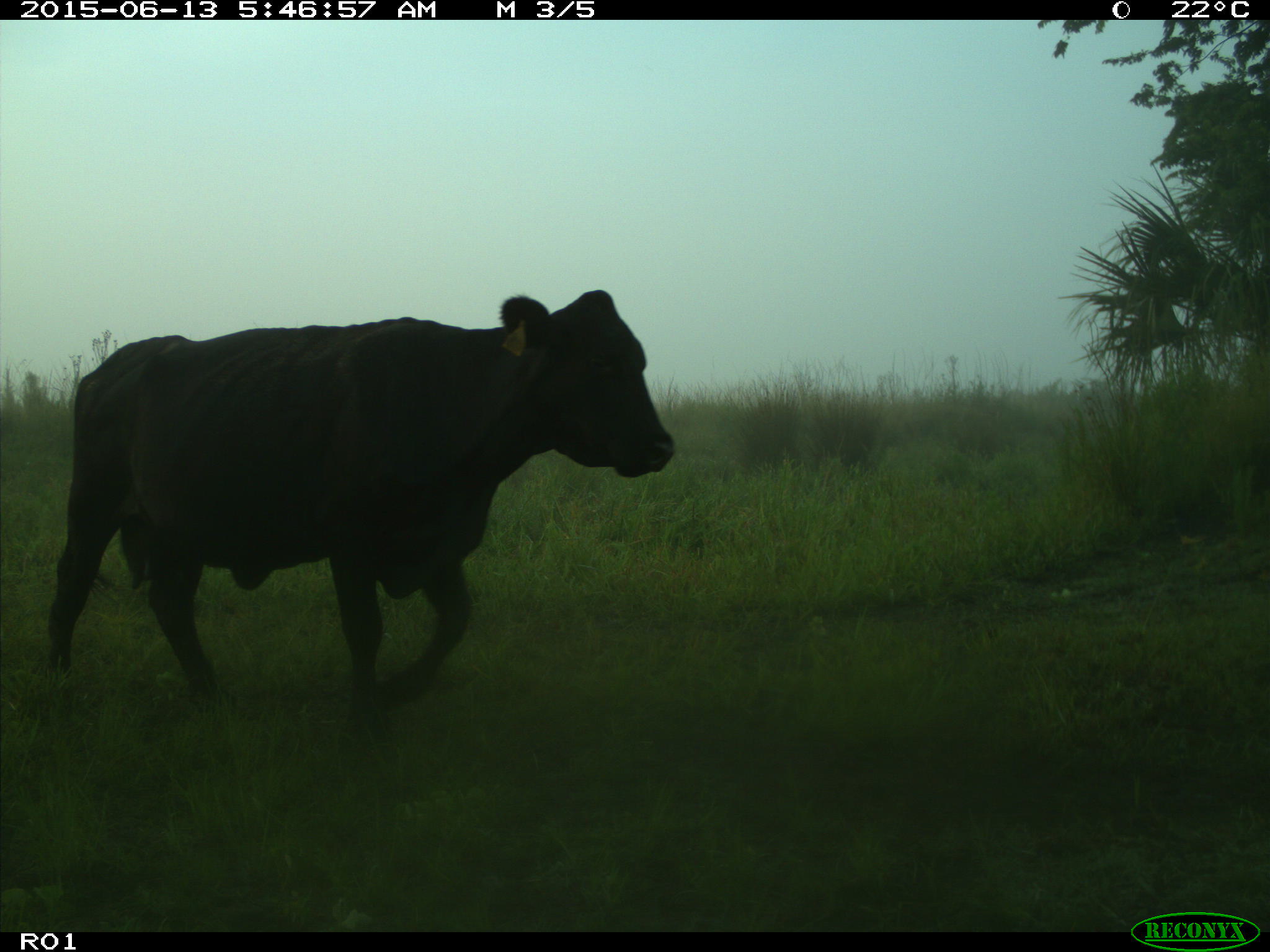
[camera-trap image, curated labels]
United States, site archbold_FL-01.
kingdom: Animalia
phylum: Chordata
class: Mammalia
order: Artiodactyla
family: Bovidae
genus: Bos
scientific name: Bos taurus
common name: domestic cow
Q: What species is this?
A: Bos taurus (domestic cow).